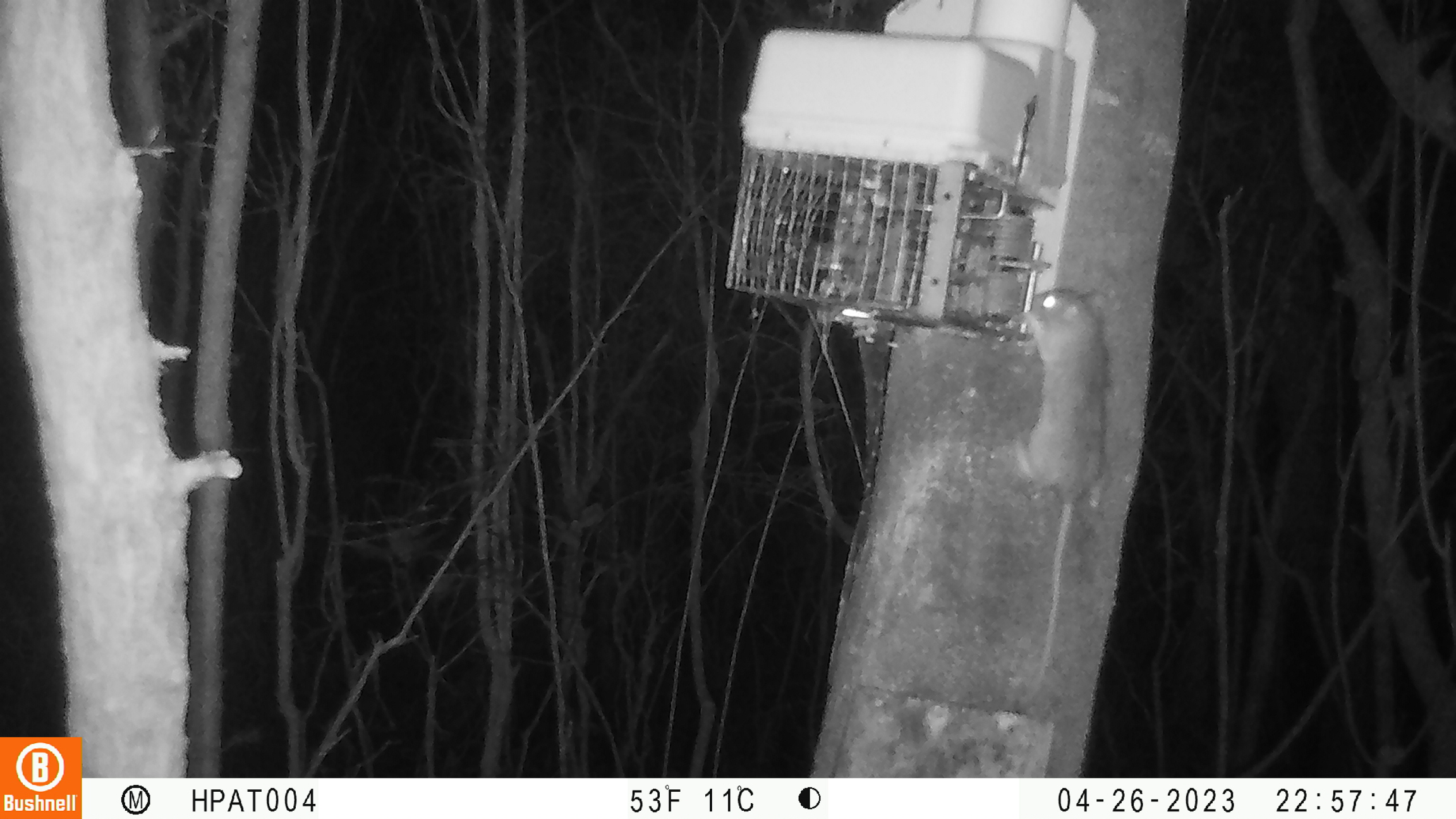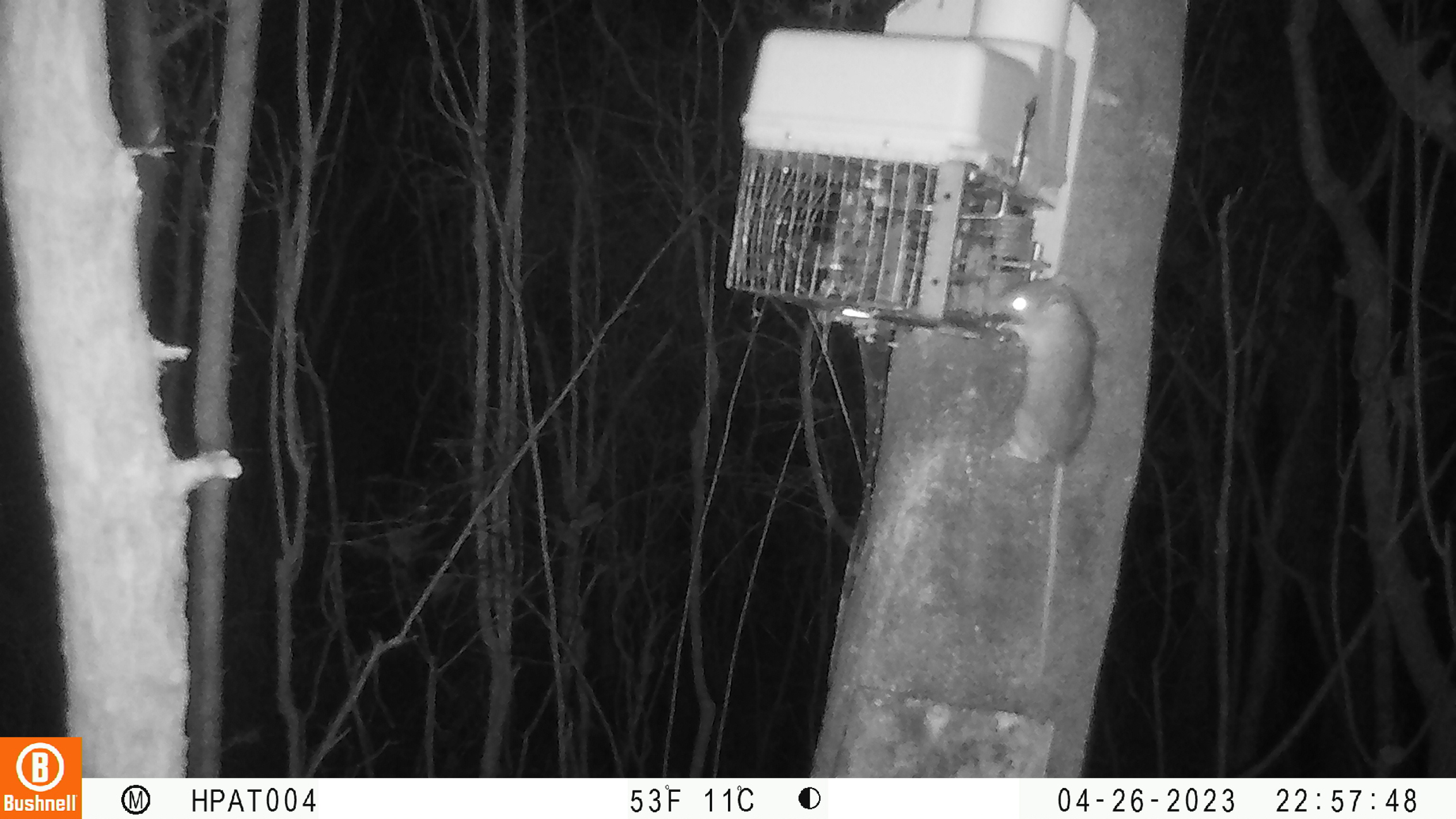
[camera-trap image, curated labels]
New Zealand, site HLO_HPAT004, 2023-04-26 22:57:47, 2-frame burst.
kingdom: Animalia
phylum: Chordata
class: Mammalia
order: Rodentia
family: Muridae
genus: Rattus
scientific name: Rattus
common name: rat